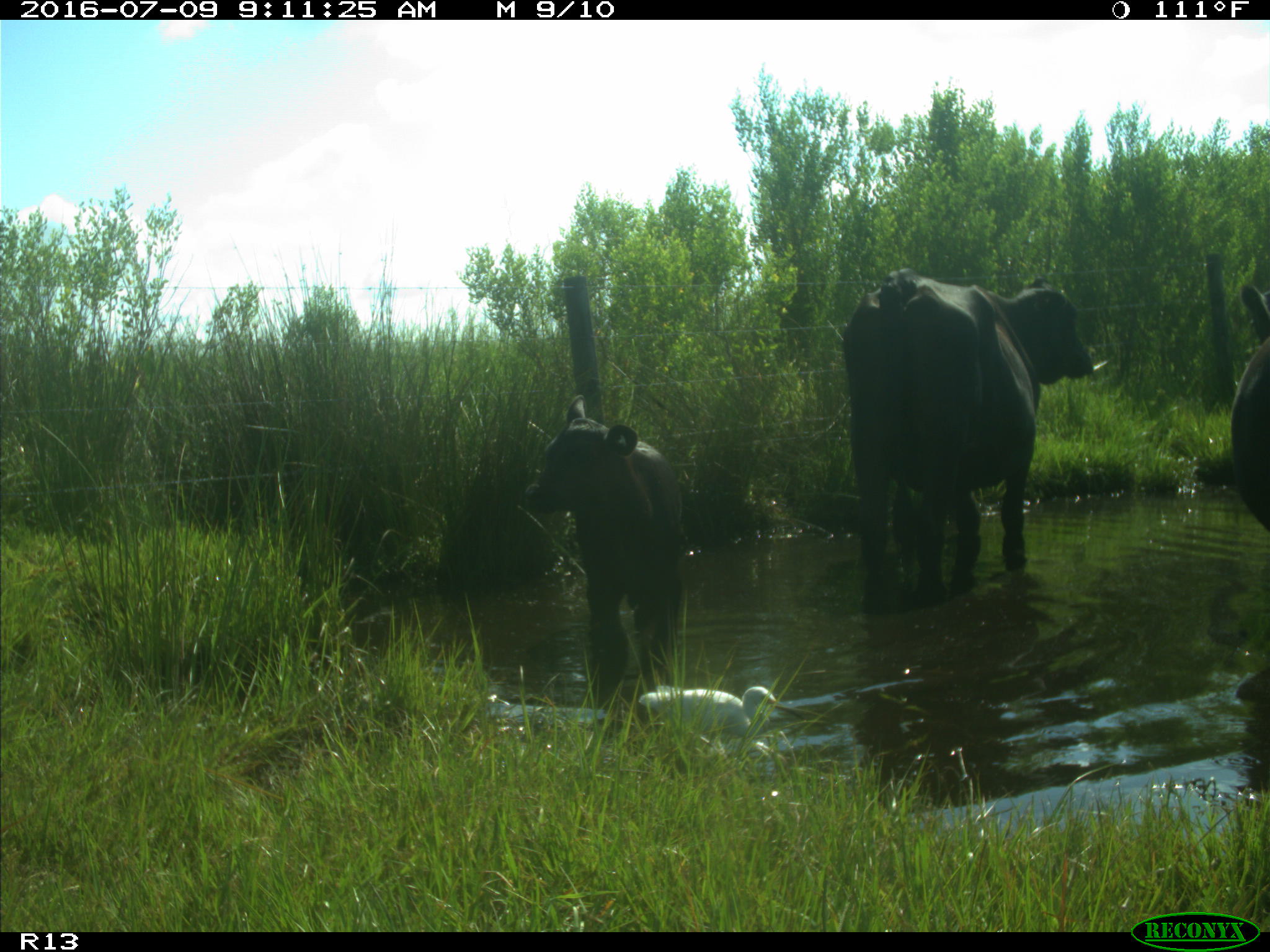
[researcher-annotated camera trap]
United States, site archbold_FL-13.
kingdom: Animalia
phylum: Chordata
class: Mammalia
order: Artiodactyla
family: Bovidae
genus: Bos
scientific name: Bos taurus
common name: domestic cow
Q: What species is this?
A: Bos taurus (domestic cow).